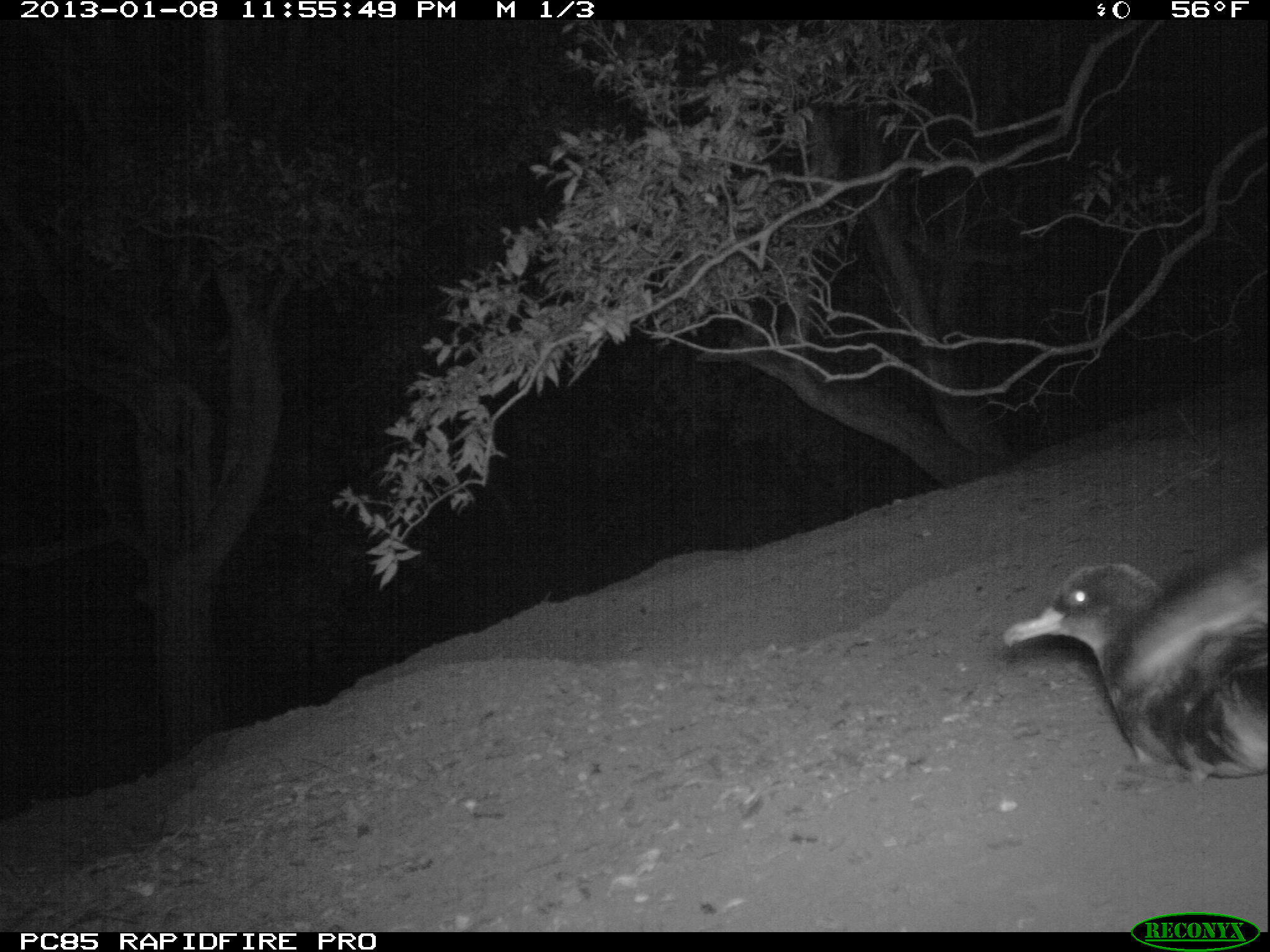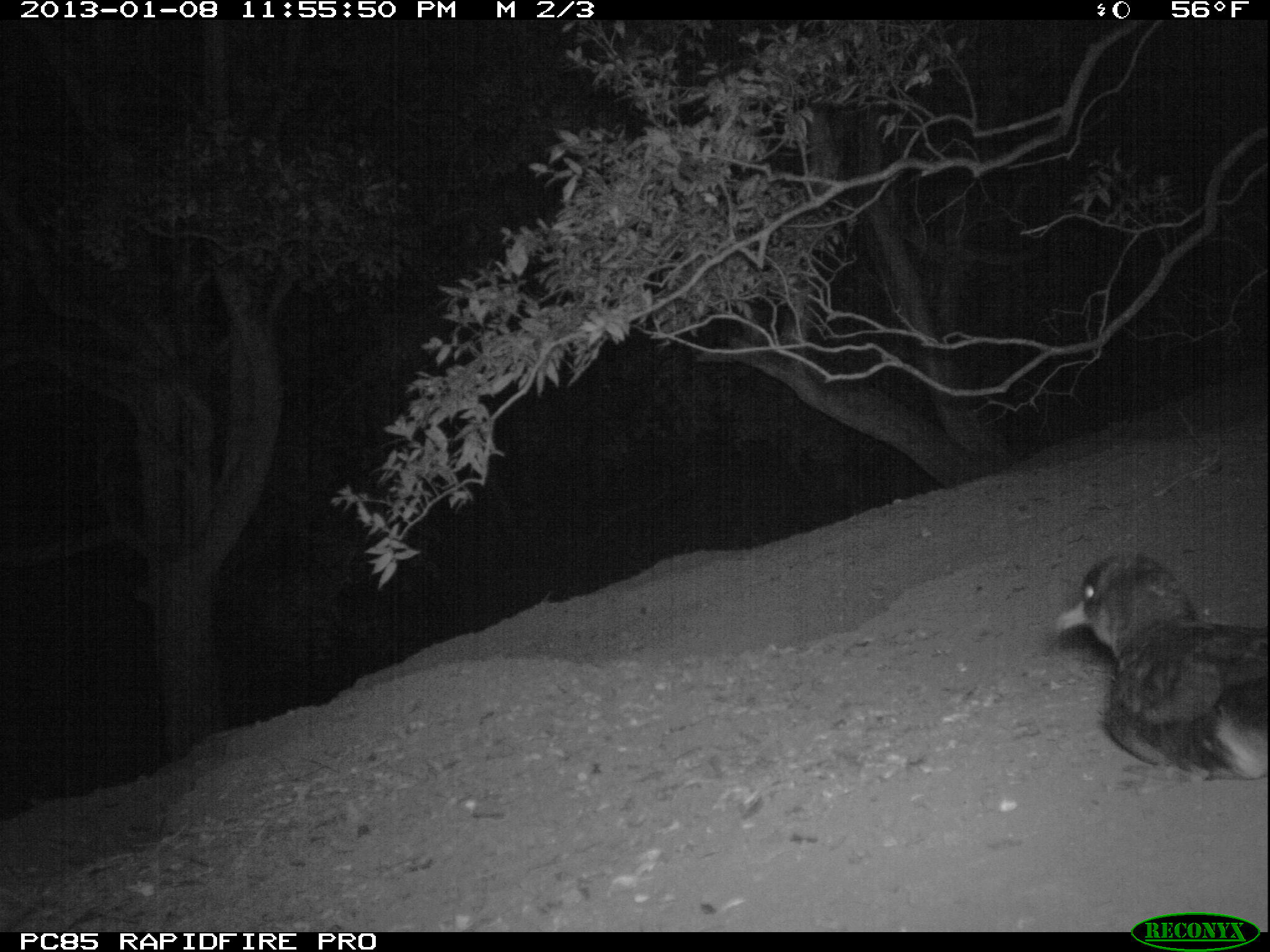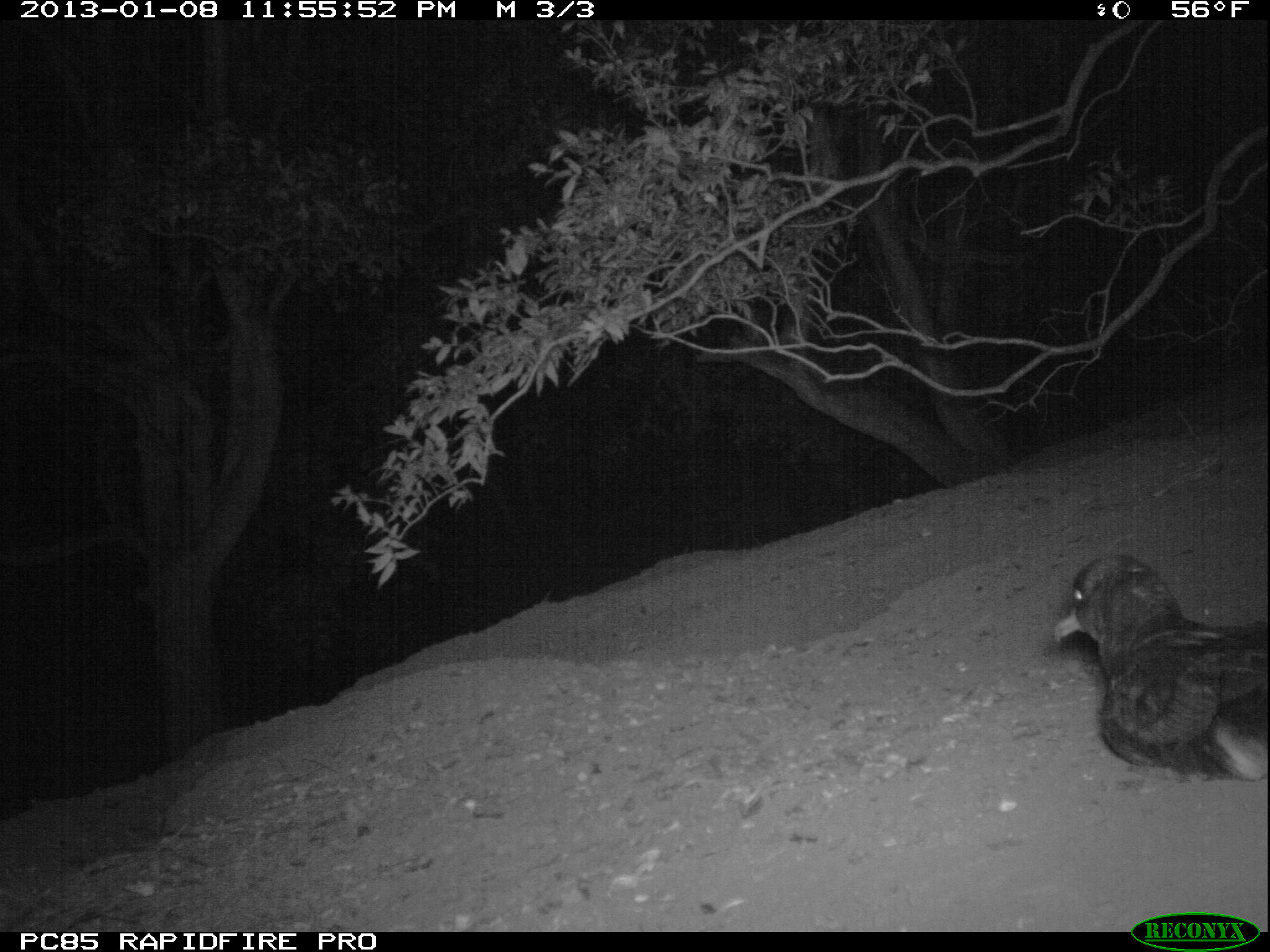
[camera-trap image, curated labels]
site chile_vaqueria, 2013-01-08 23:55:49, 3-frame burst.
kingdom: Animalia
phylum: Chordata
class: Aves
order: Procellariiformes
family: Procellariidae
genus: Calonectris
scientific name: Calonectris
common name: shearwater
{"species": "shearwater (Calonectris)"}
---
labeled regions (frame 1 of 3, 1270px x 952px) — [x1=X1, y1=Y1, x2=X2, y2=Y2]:
shearwater: [x1=997, y1=538, x2=1270, y2=787]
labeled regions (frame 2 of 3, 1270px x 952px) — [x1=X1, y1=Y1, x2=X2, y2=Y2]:
shearwater: [x1=1043, y1=550, x2=1270, y2=785]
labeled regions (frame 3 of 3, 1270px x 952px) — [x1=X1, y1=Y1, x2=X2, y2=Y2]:
shearwater: [x1=1047, y1=549, x2=1269, y2=787]